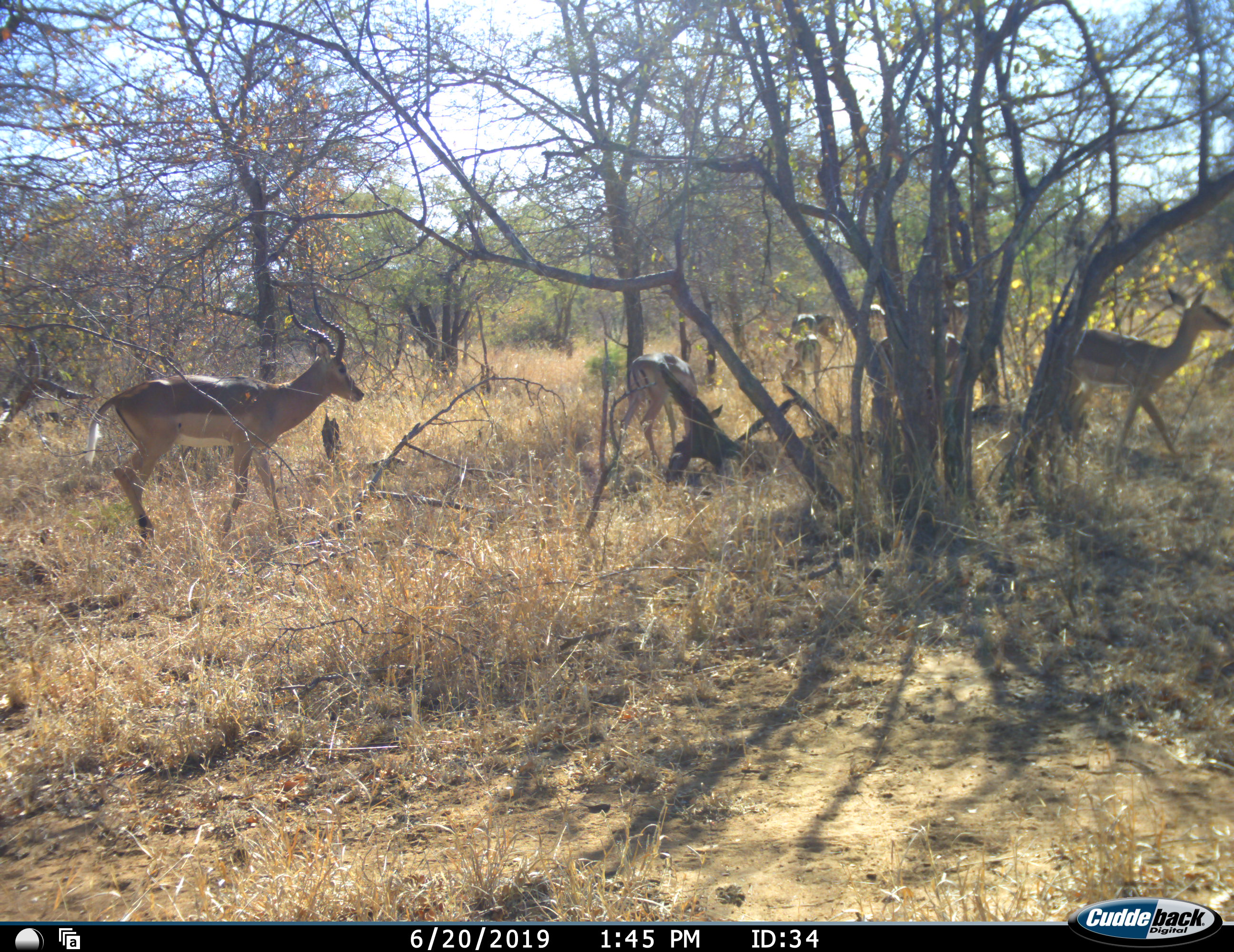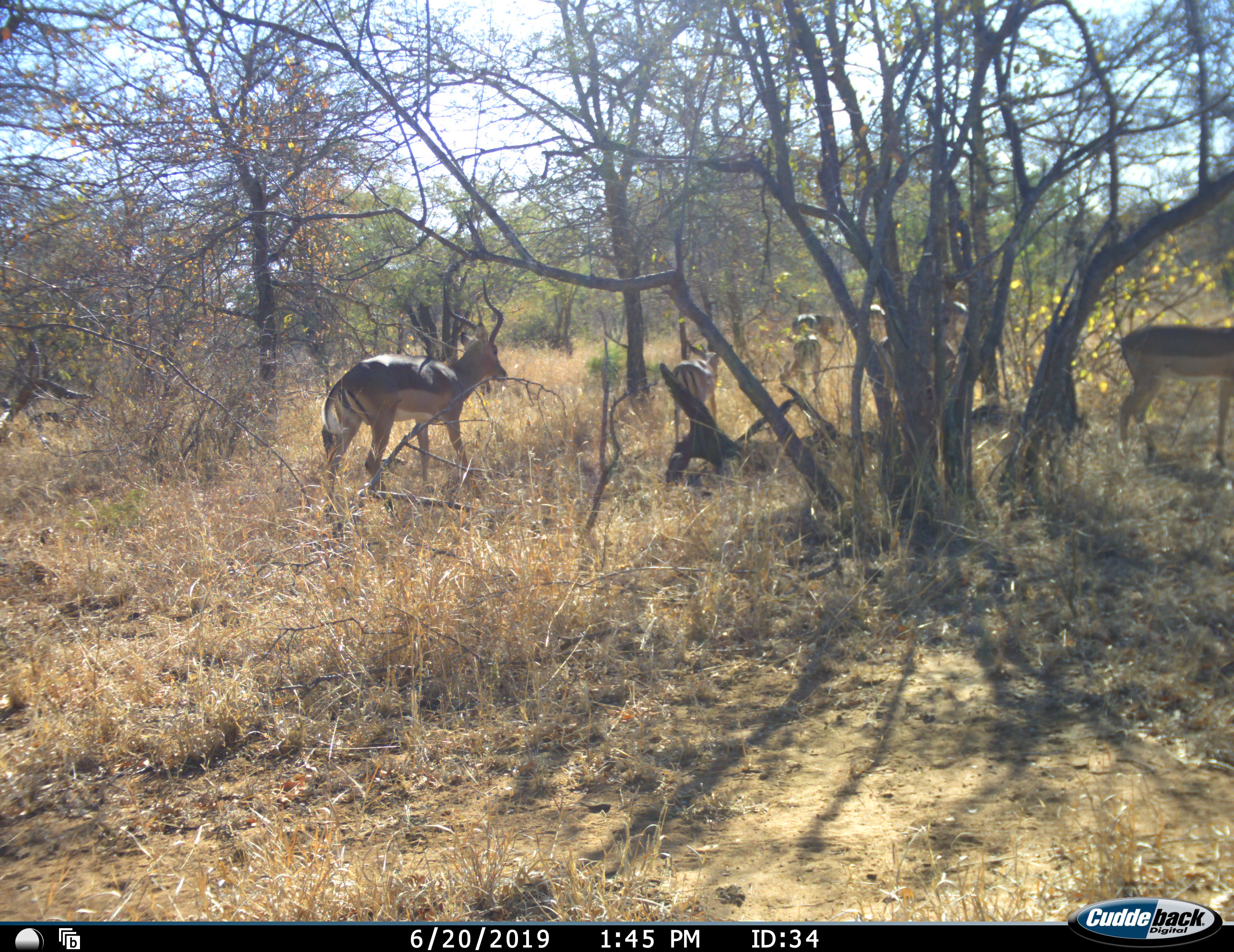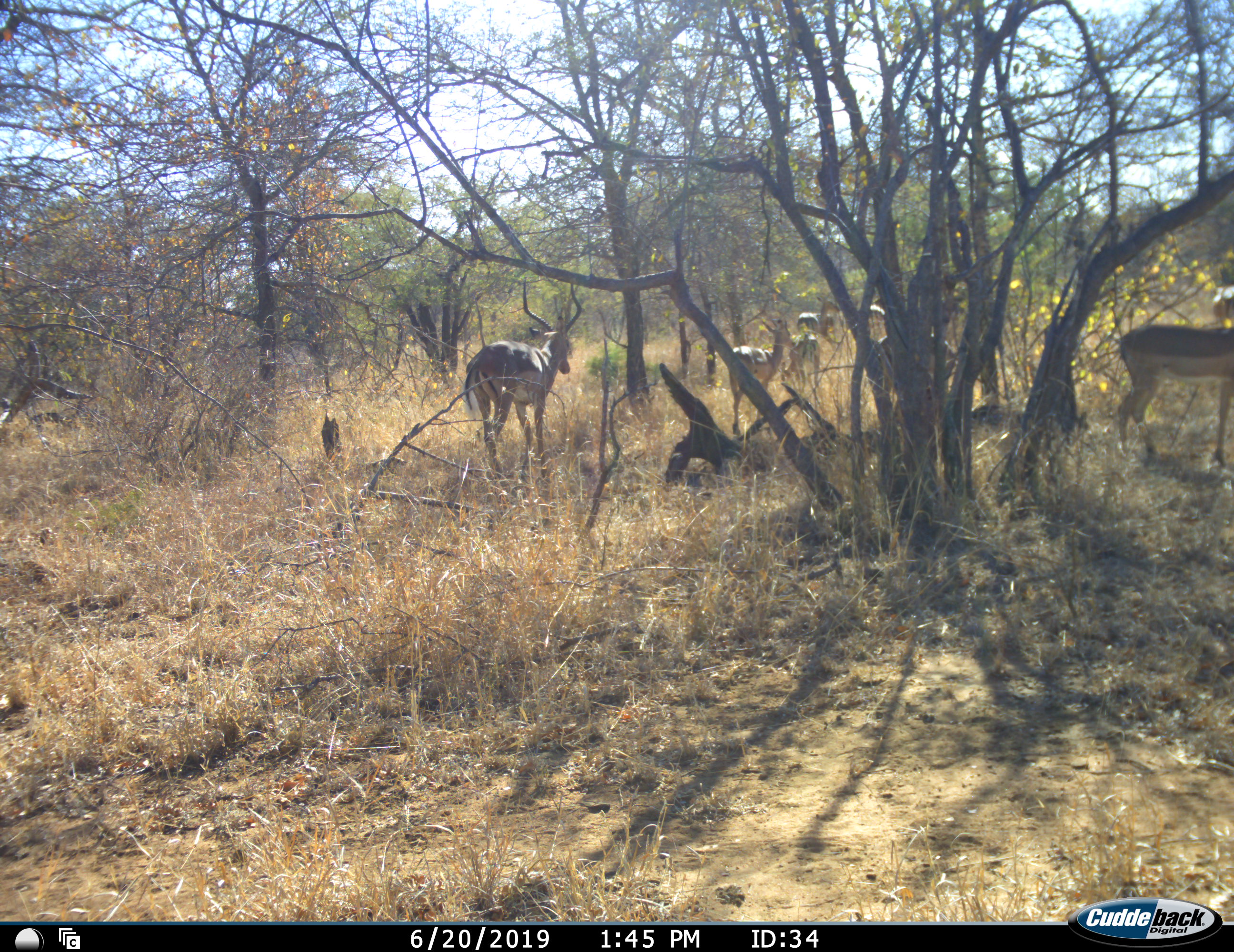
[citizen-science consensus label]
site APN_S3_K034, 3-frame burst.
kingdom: Animalia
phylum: Chordata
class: Mammalia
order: Artiodactyla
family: Bovidae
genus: Aepyceros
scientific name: Aepyceros melampus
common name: impala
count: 9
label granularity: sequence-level